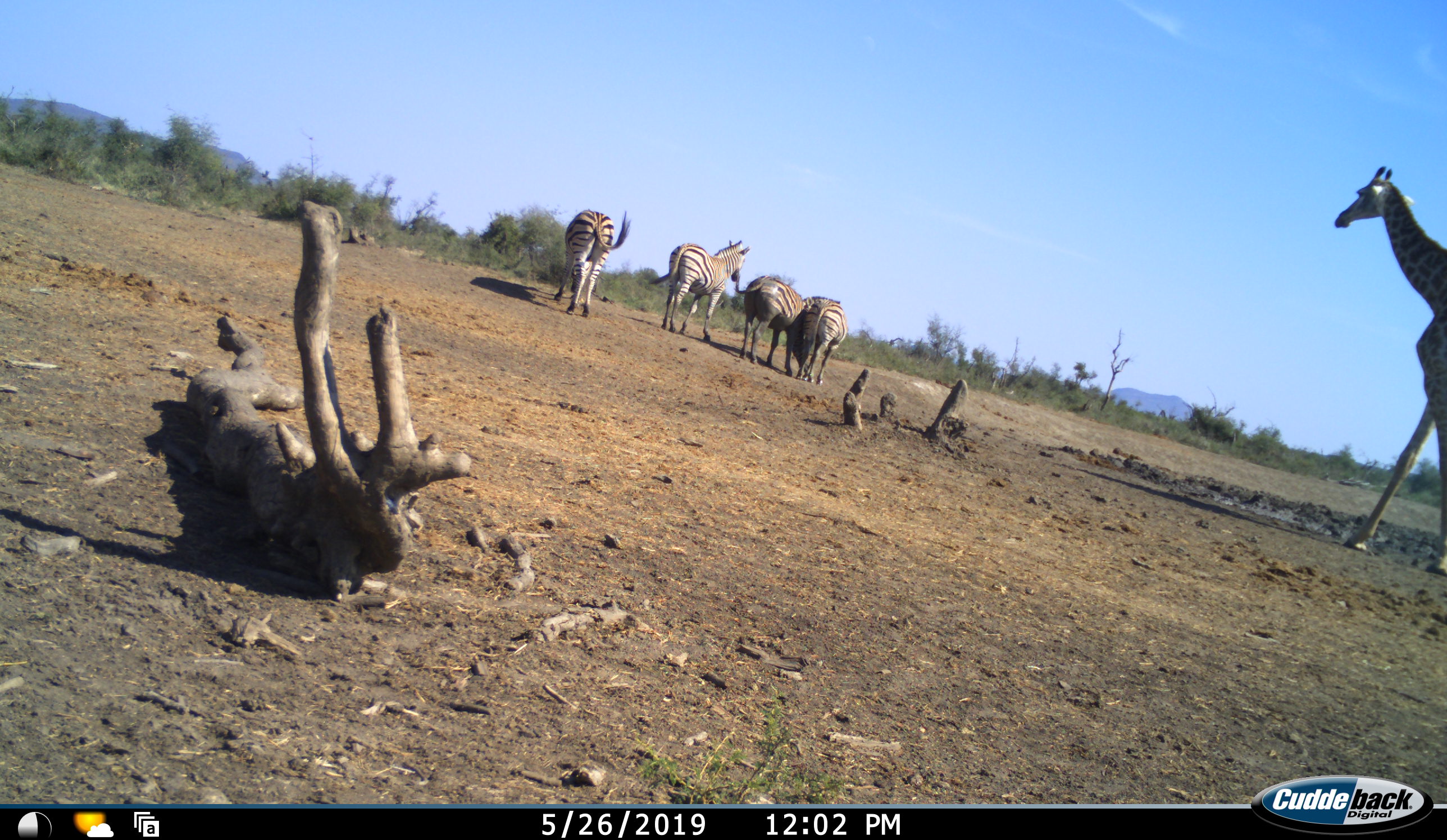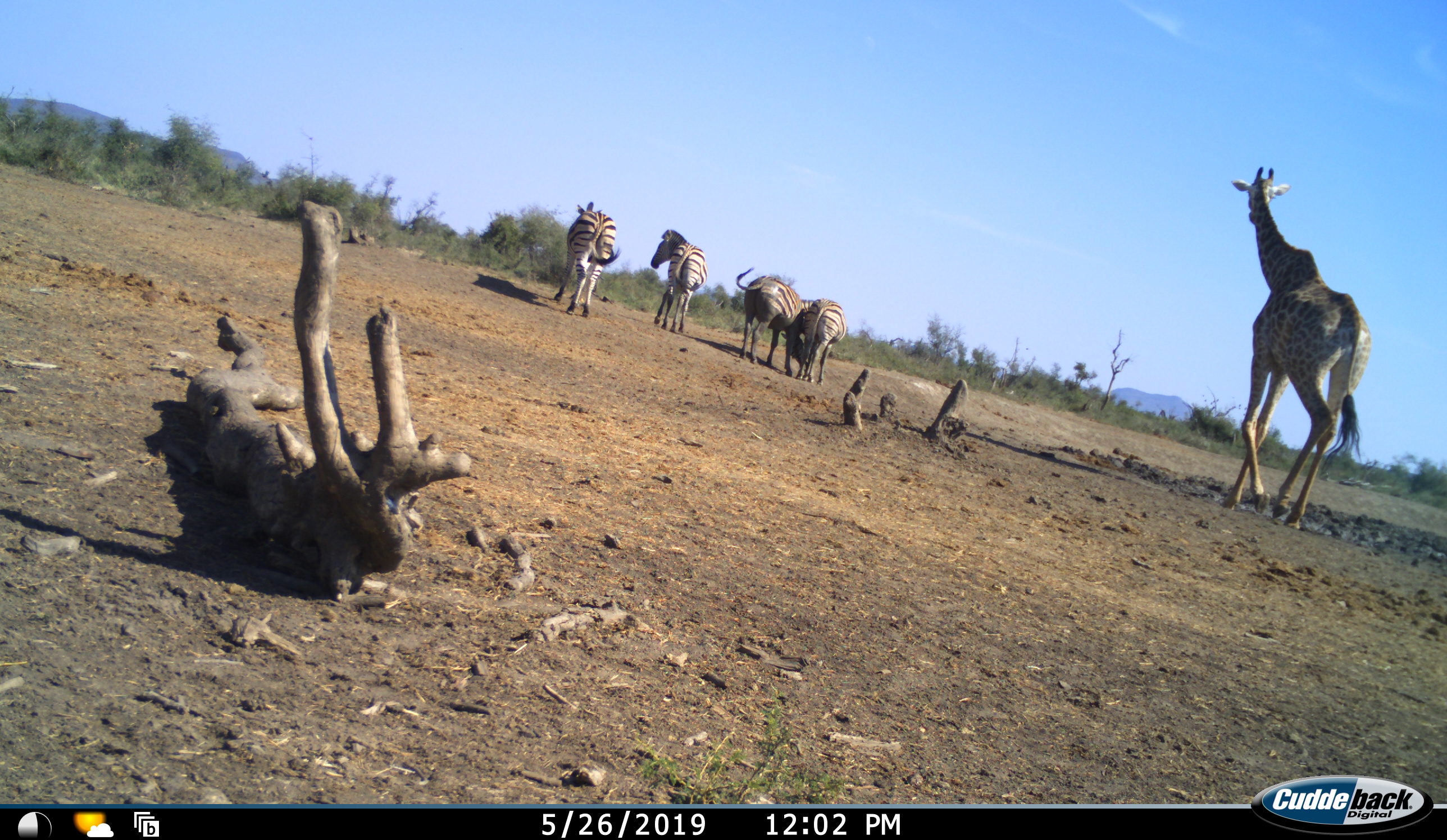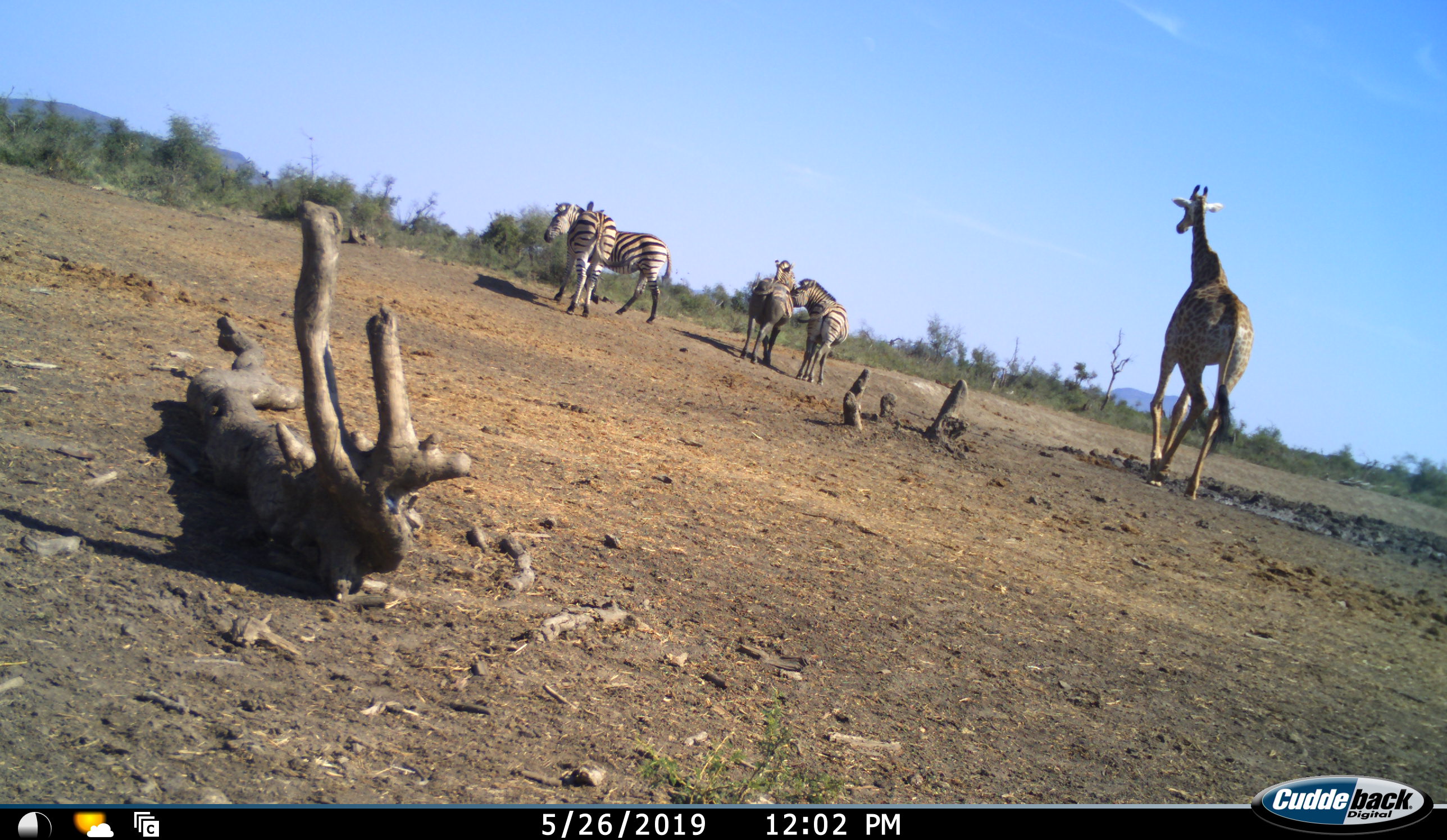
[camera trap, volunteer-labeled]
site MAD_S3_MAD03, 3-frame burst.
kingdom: Animalia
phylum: Chordata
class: Mammalia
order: Artiodactyla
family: Giraffidae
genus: Giraffa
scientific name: Giraffa camelopardalis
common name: giraffe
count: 1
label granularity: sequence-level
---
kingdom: Animalia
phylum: Chordata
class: Mammalia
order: Perissodactyla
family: Equidae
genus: Equus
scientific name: Equus quagga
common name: plains zebra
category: zebraplains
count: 4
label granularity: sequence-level